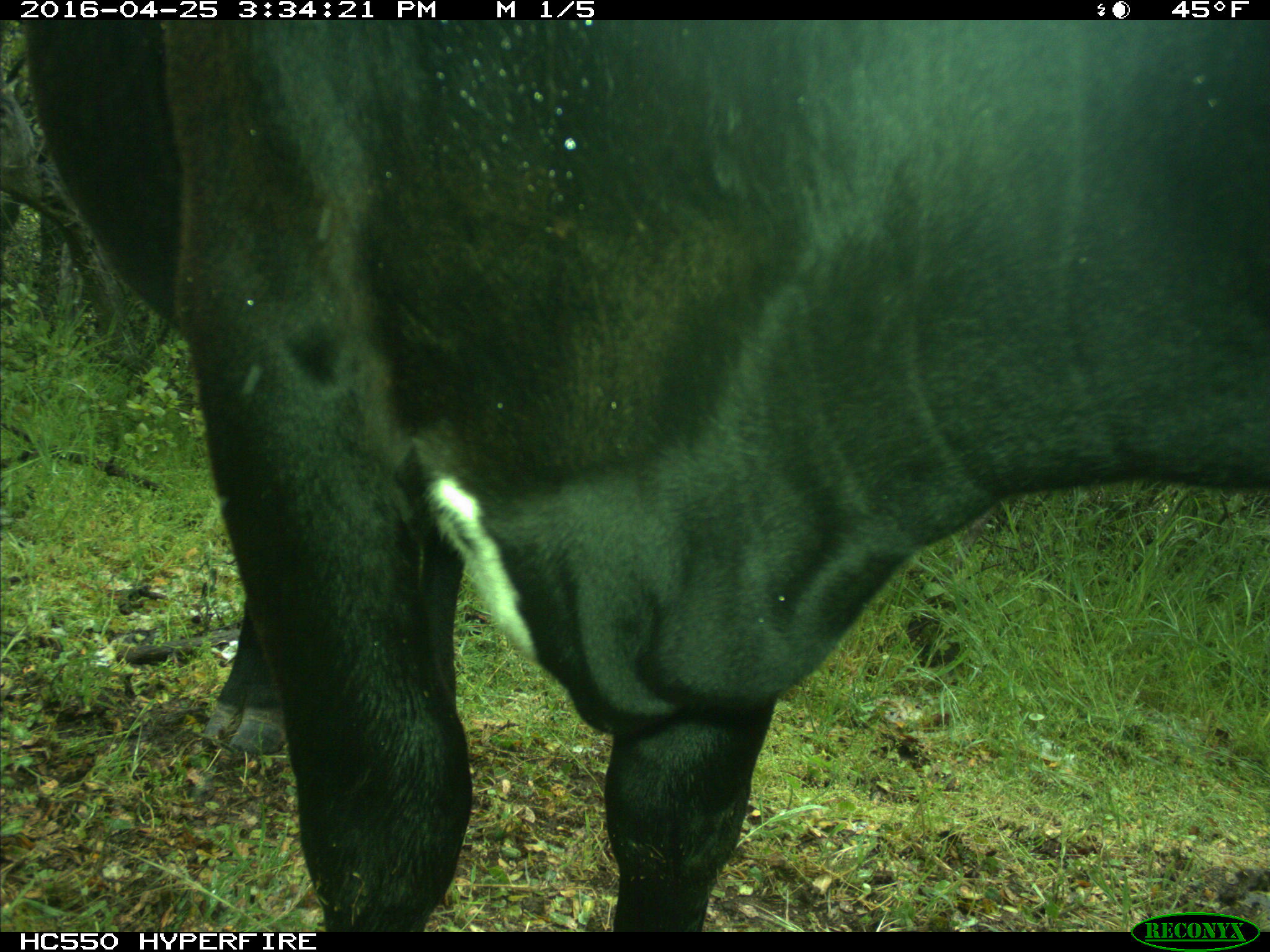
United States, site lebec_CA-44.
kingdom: Animalia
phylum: Chordata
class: Mammalia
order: Artiodactyla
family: Bovidae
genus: Bos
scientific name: Bos taurus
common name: domestic cow